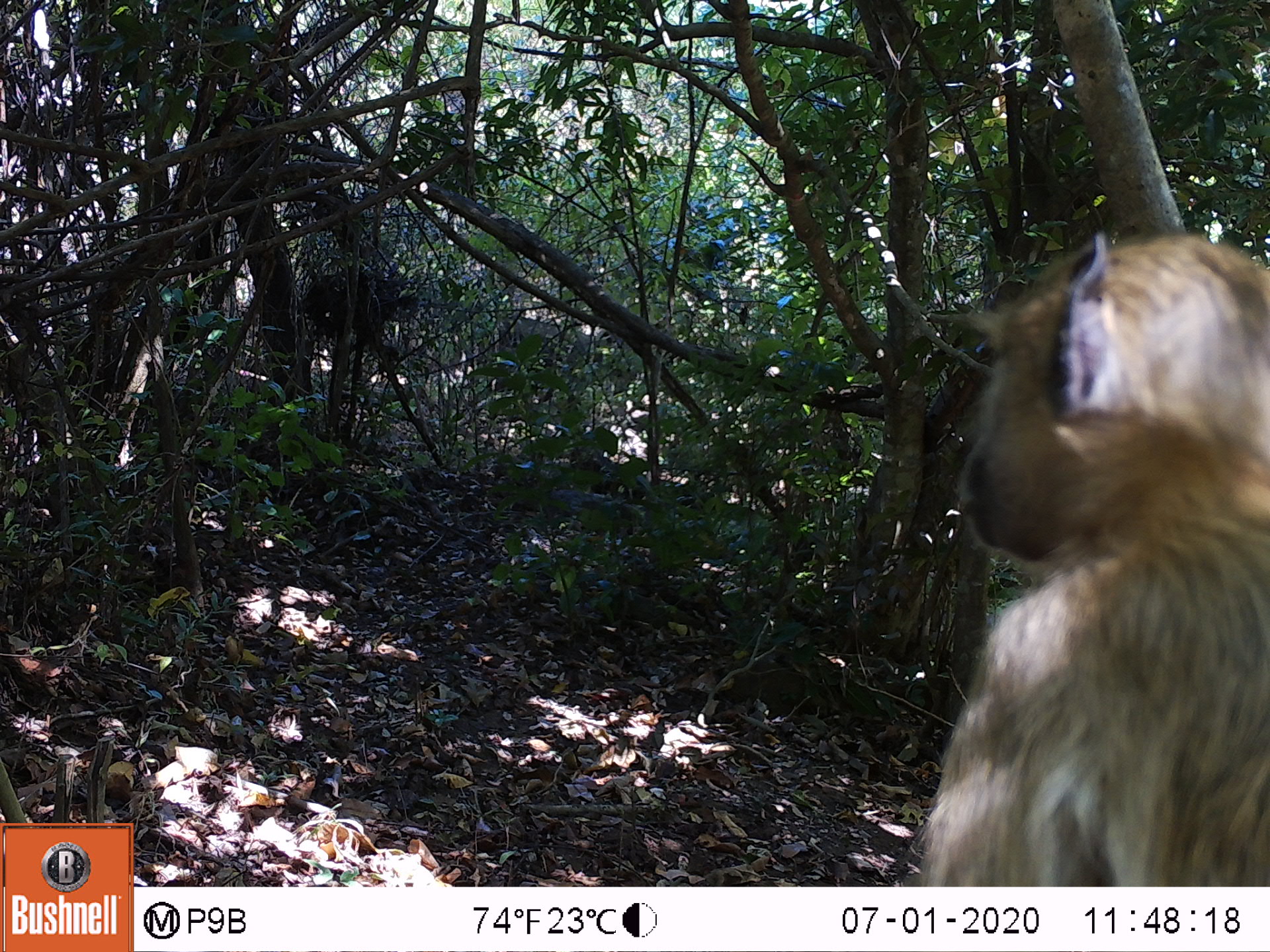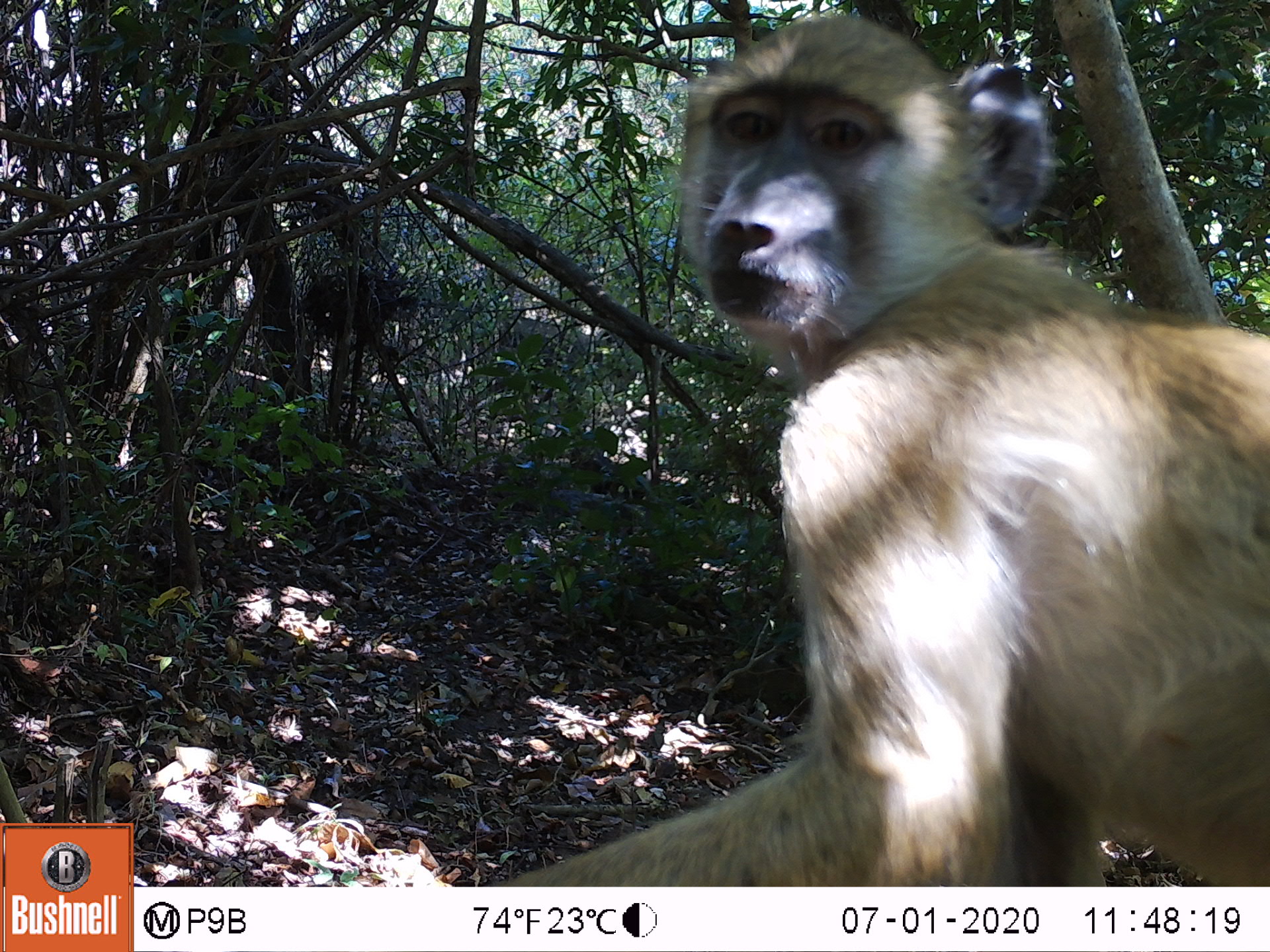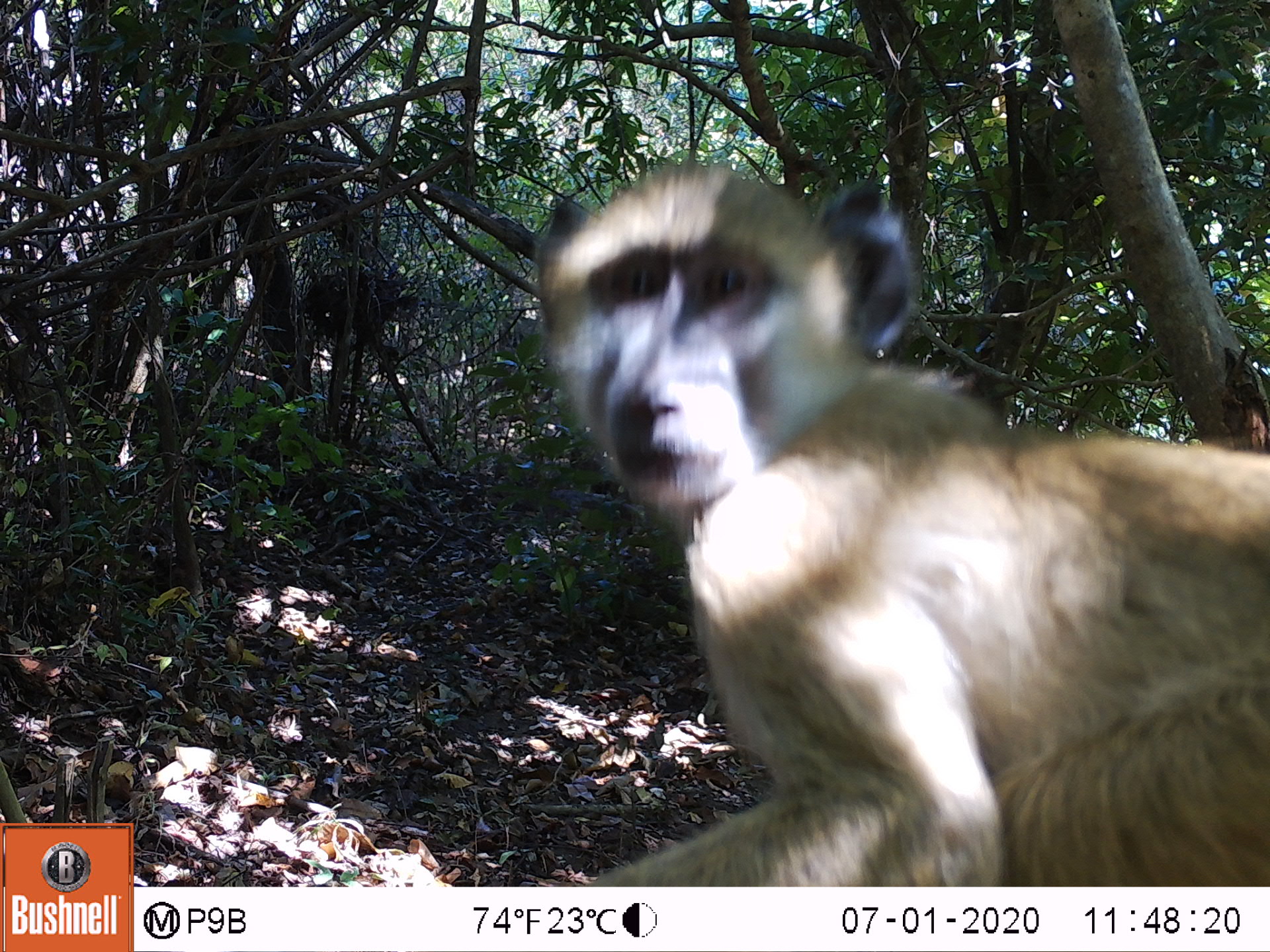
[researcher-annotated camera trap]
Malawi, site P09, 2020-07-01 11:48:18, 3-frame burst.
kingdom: Animalia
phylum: Chordata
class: Mammalia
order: Primates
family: Cercopithecidae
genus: Papio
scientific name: Papio cynocephalus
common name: yellow baboon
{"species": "yellow baboon (Papio cynocephalus)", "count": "1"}